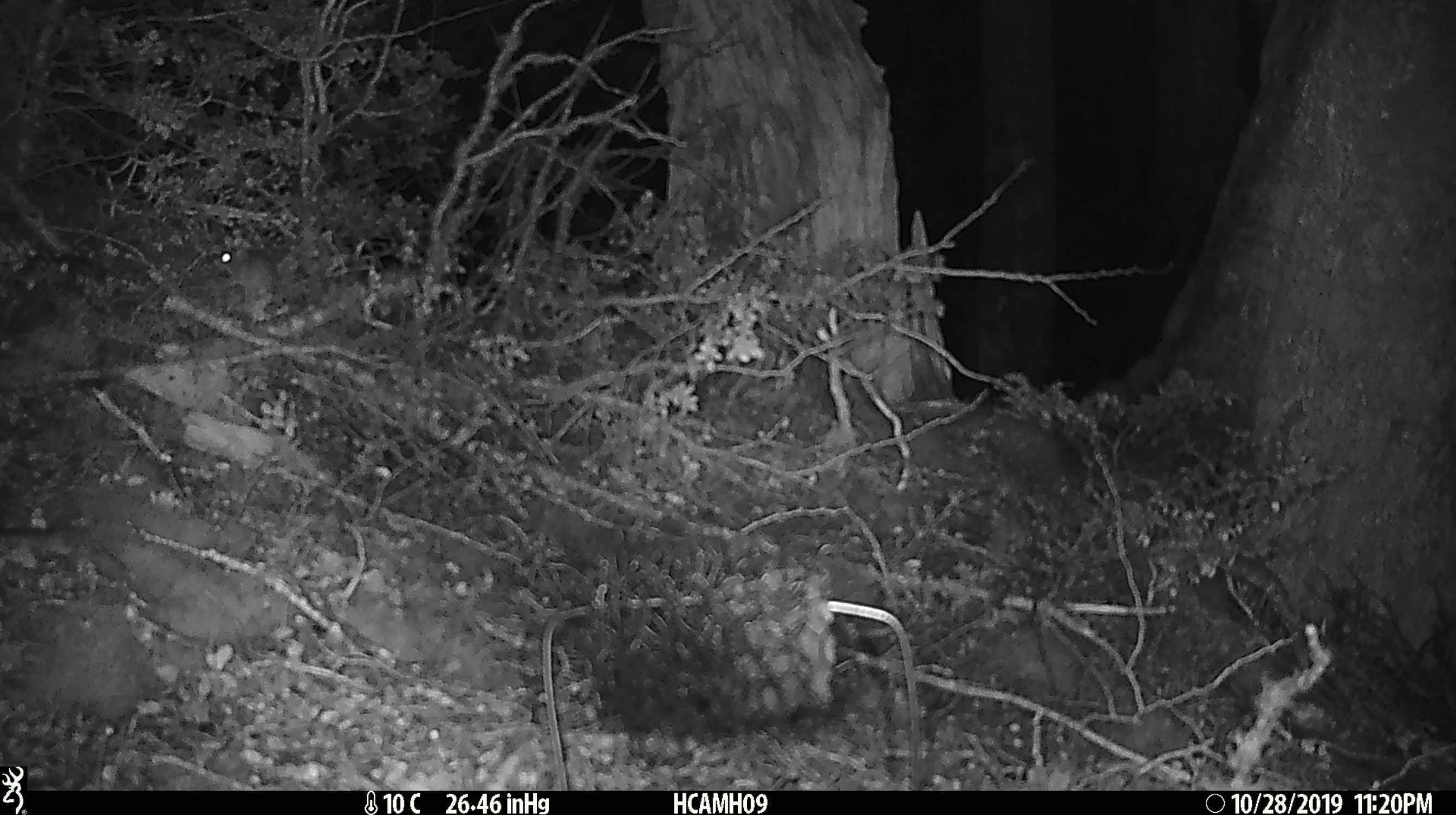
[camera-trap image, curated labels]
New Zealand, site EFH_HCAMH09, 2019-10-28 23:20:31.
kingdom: Animalia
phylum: Chordata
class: Mammalia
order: Rodentia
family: Muridae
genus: Mus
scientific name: Mus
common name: mouse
Mouse (Mus).